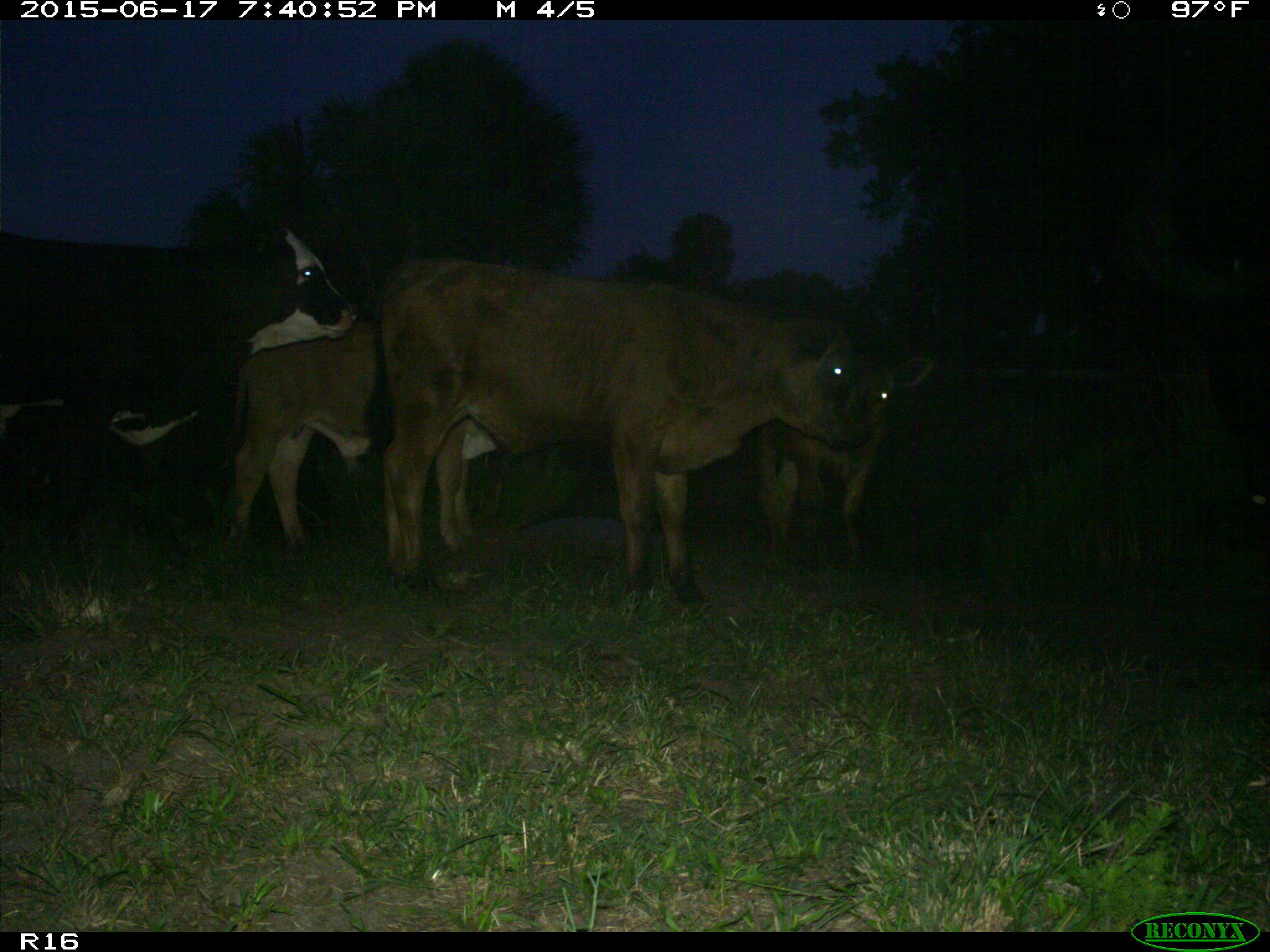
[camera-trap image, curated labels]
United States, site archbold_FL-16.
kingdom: Animalia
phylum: Chordata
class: Mammalia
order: Artiodactyla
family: Bovidae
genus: Bos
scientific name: Bos taurus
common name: domestic cow